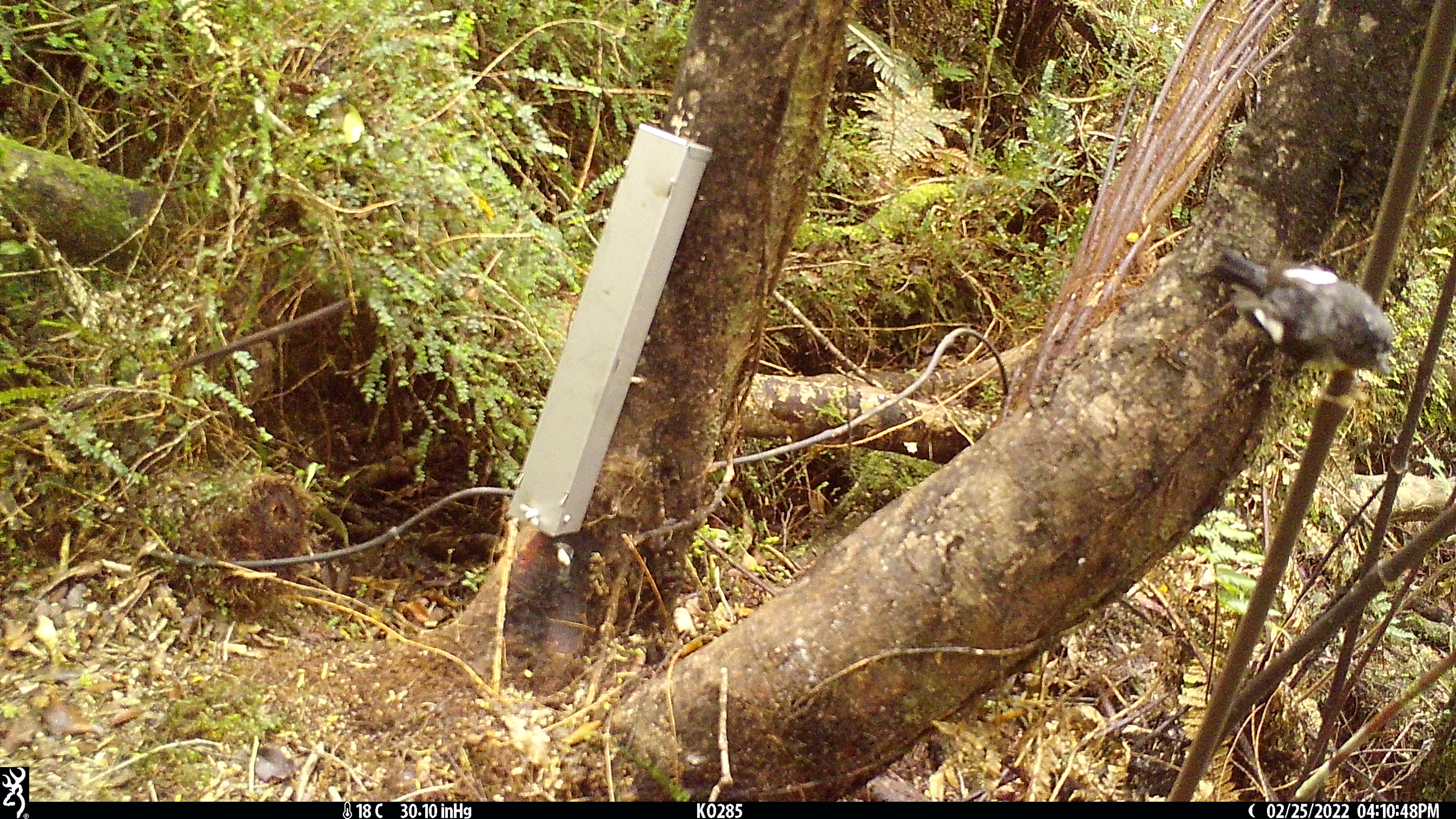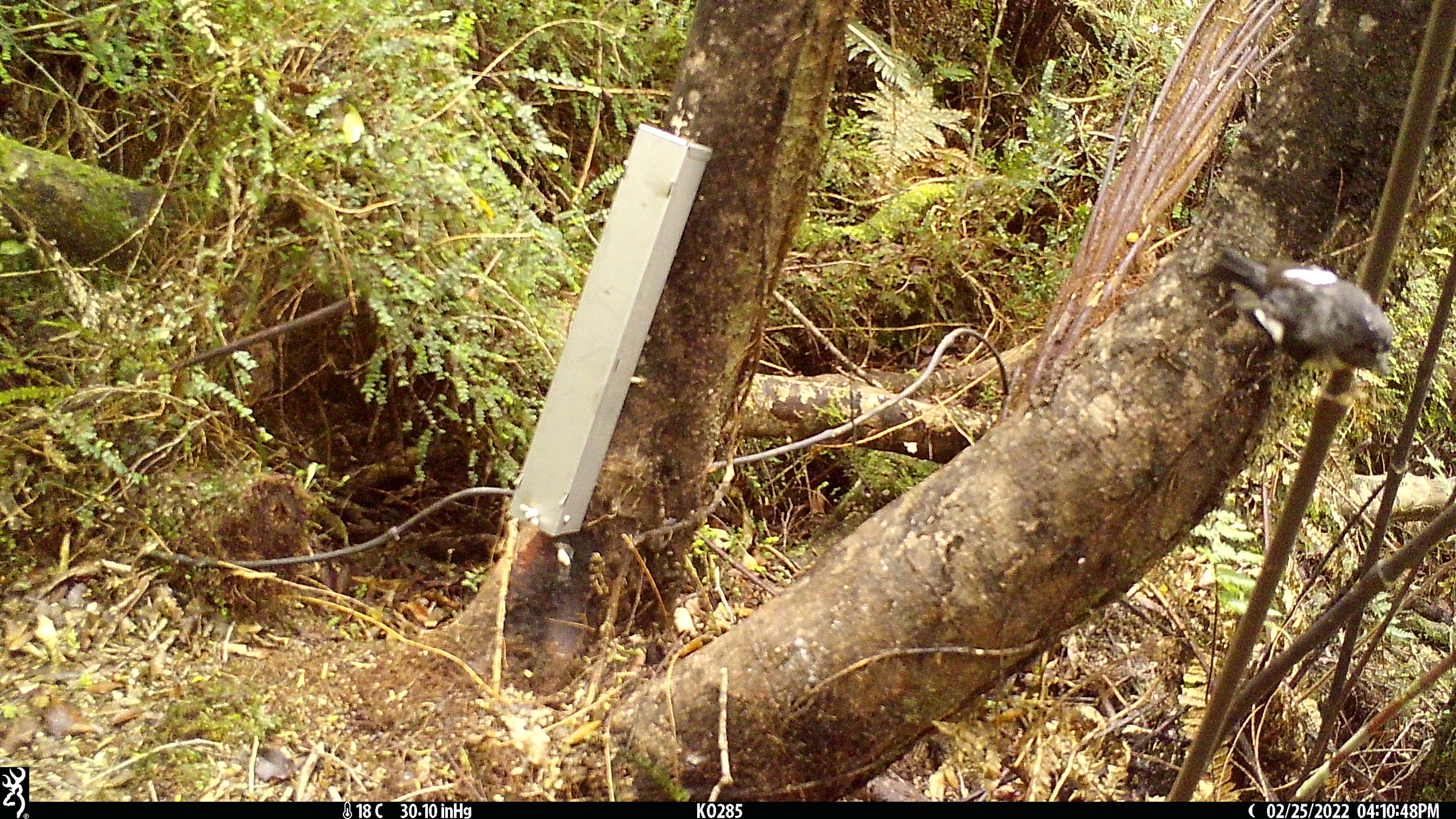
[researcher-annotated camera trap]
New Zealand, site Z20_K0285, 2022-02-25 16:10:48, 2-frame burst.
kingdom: Animalia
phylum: Chordata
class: Aves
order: Passeriformes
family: Petroicidae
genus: Petroica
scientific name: Petroica macrocephala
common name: tomtit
Tomtit (Petroica macrocephala).